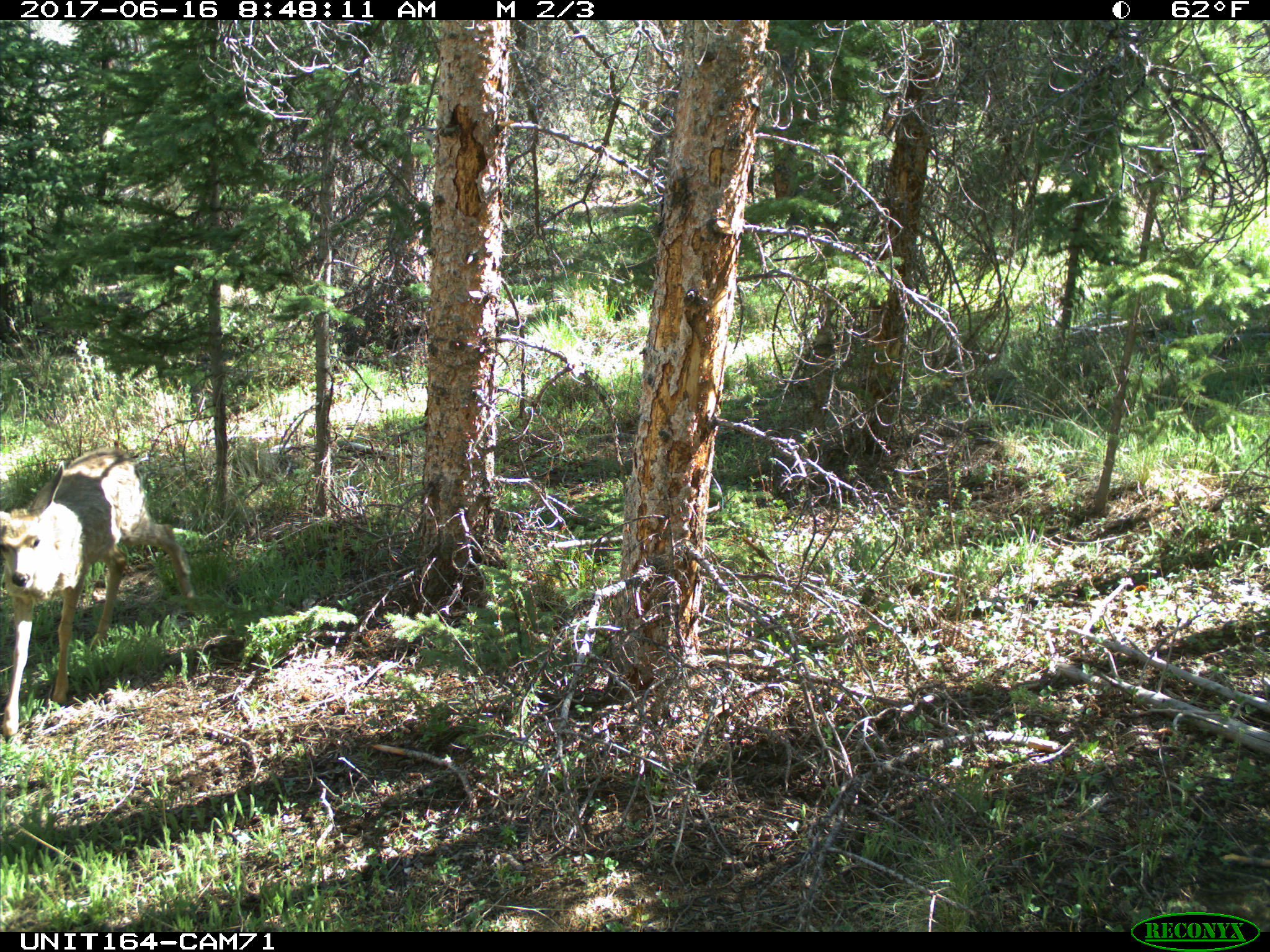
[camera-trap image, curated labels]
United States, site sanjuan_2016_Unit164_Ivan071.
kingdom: Animalia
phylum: Chordata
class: Mammalia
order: Artiodactyla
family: Cervidae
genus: Odocoileus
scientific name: Odocoileus hemionus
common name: mule deer